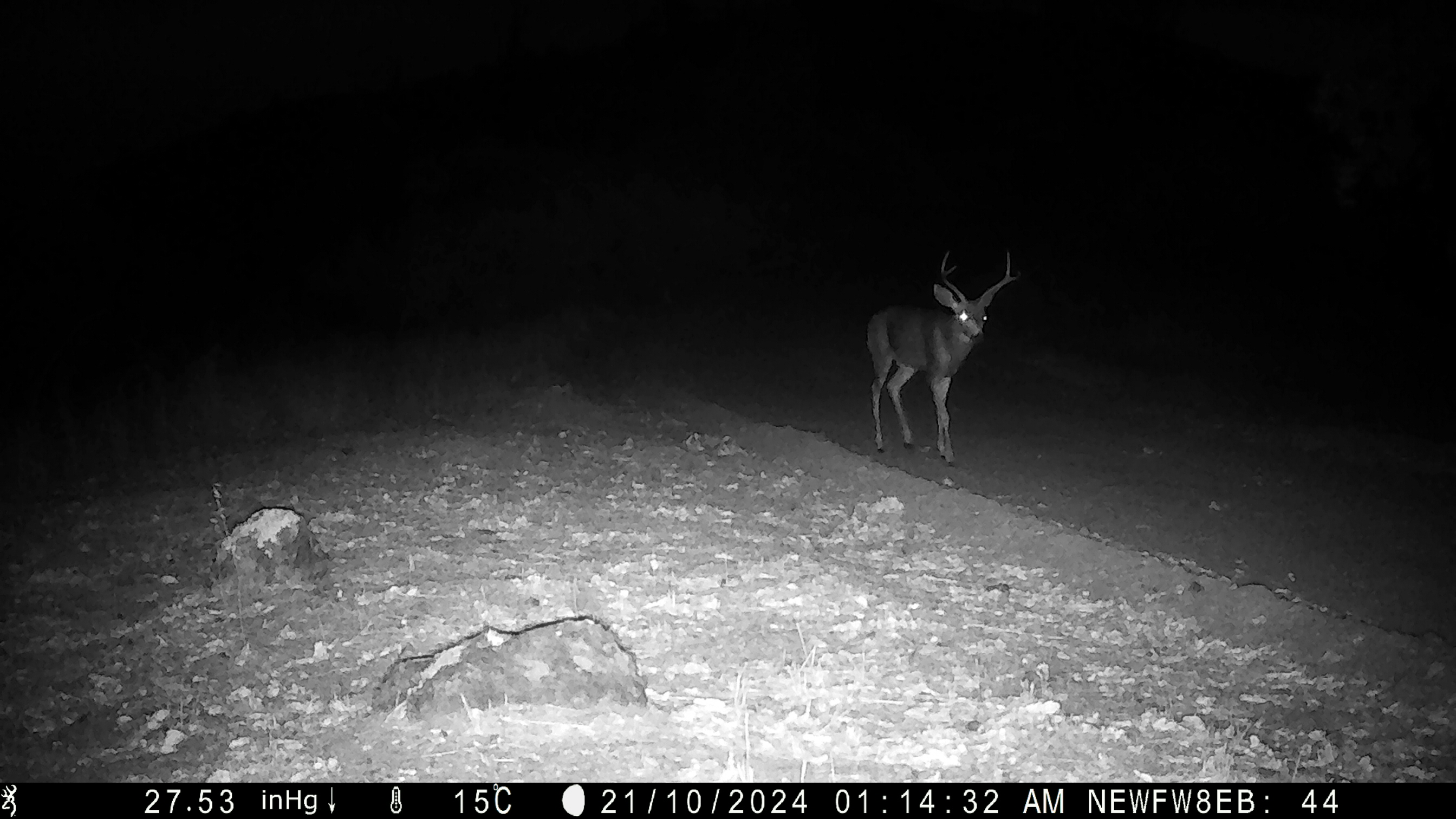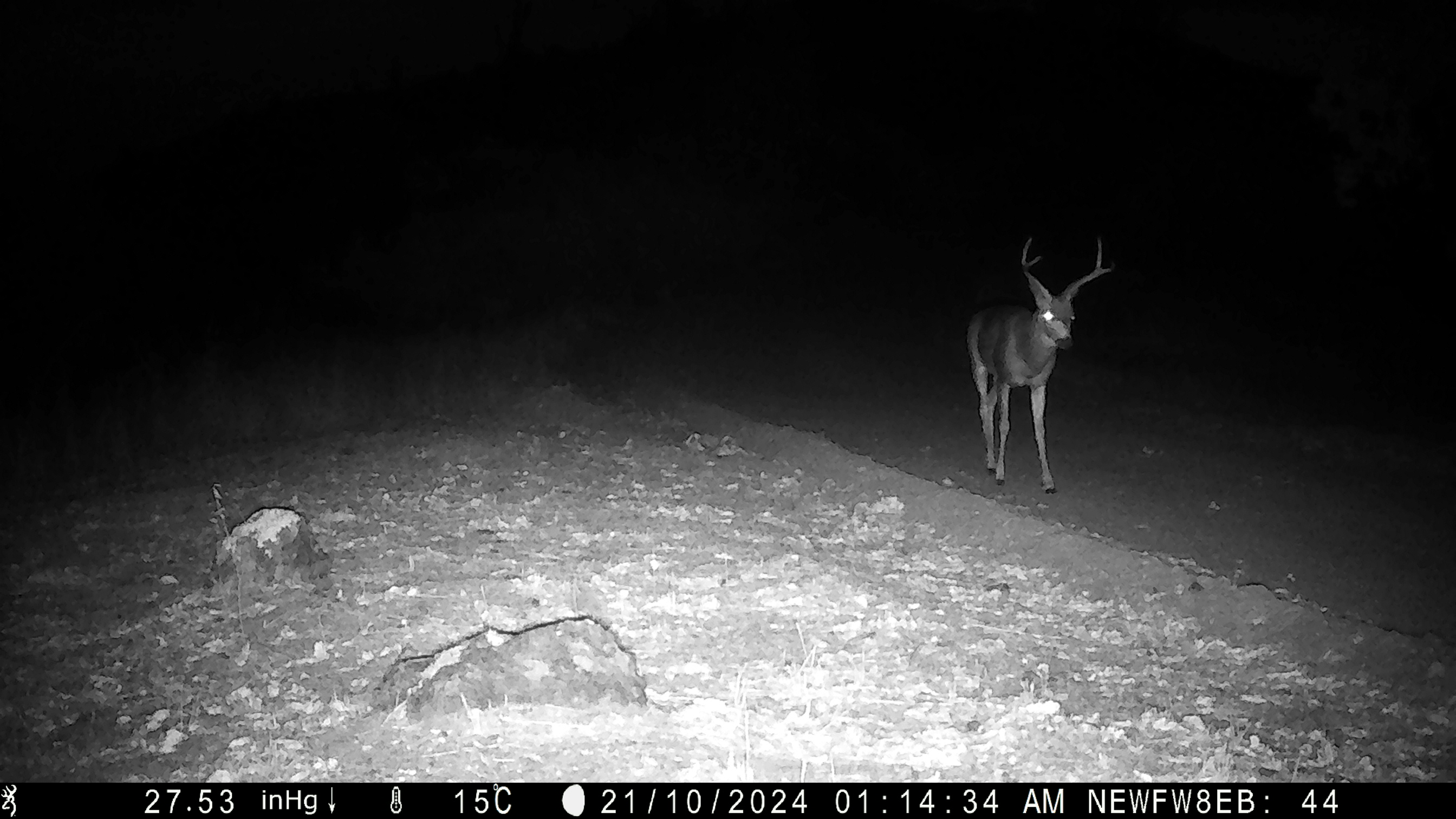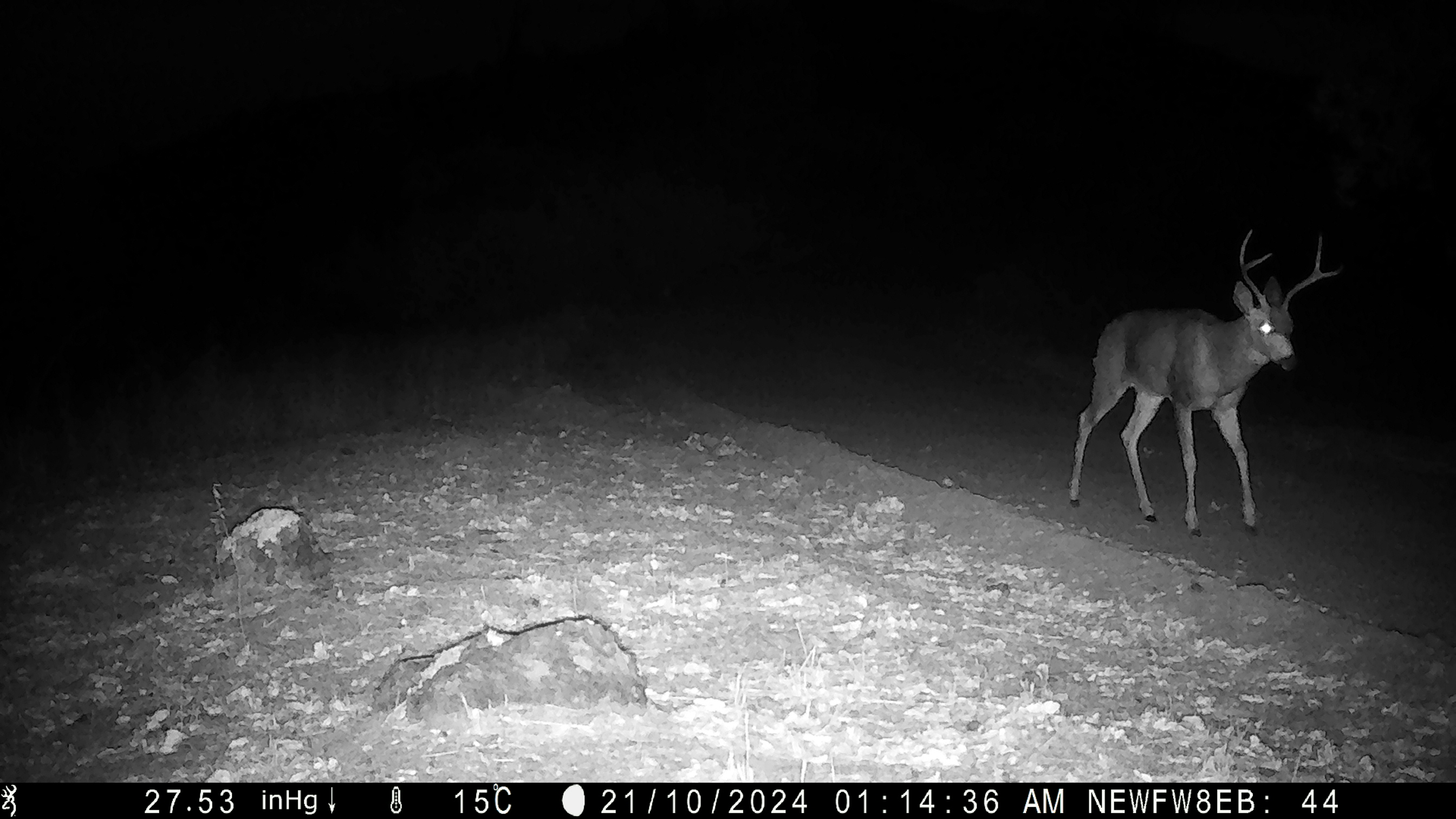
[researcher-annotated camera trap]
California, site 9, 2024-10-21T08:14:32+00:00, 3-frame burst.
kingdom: Animalia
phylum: Chordata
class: Mammalia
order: Artiodactyla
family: Cervidae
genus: Odocoileus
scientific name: Odocoileus hemionus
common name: mule deer